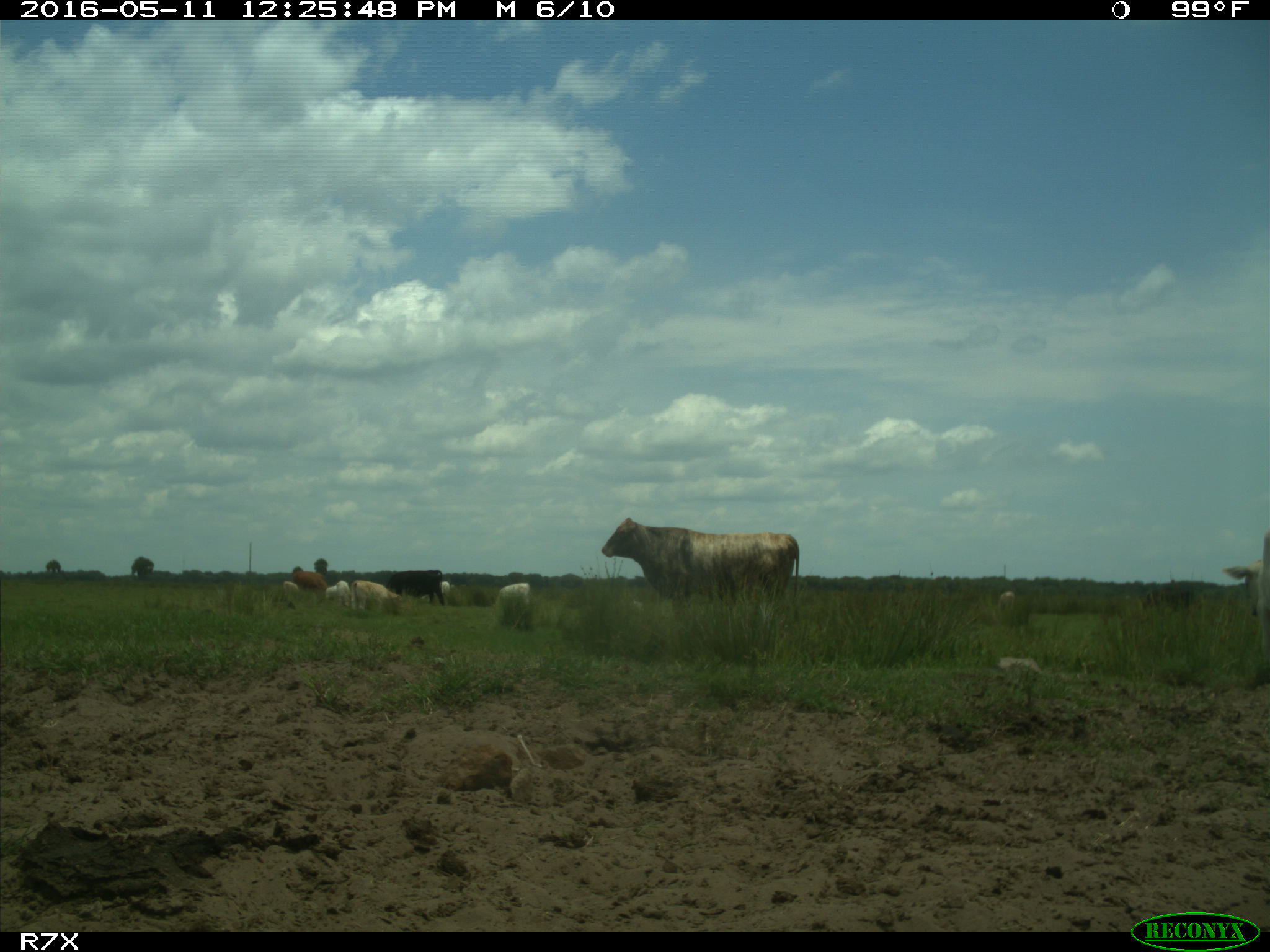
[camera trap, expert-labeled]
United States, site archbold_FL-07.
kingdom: Animalia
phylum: Chordata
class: Mammalia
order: Artiodactyla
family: Bovidae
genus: Bos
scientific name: Bos taurus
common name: domestic cow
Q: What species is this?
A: Bos taurus (domestic cow).